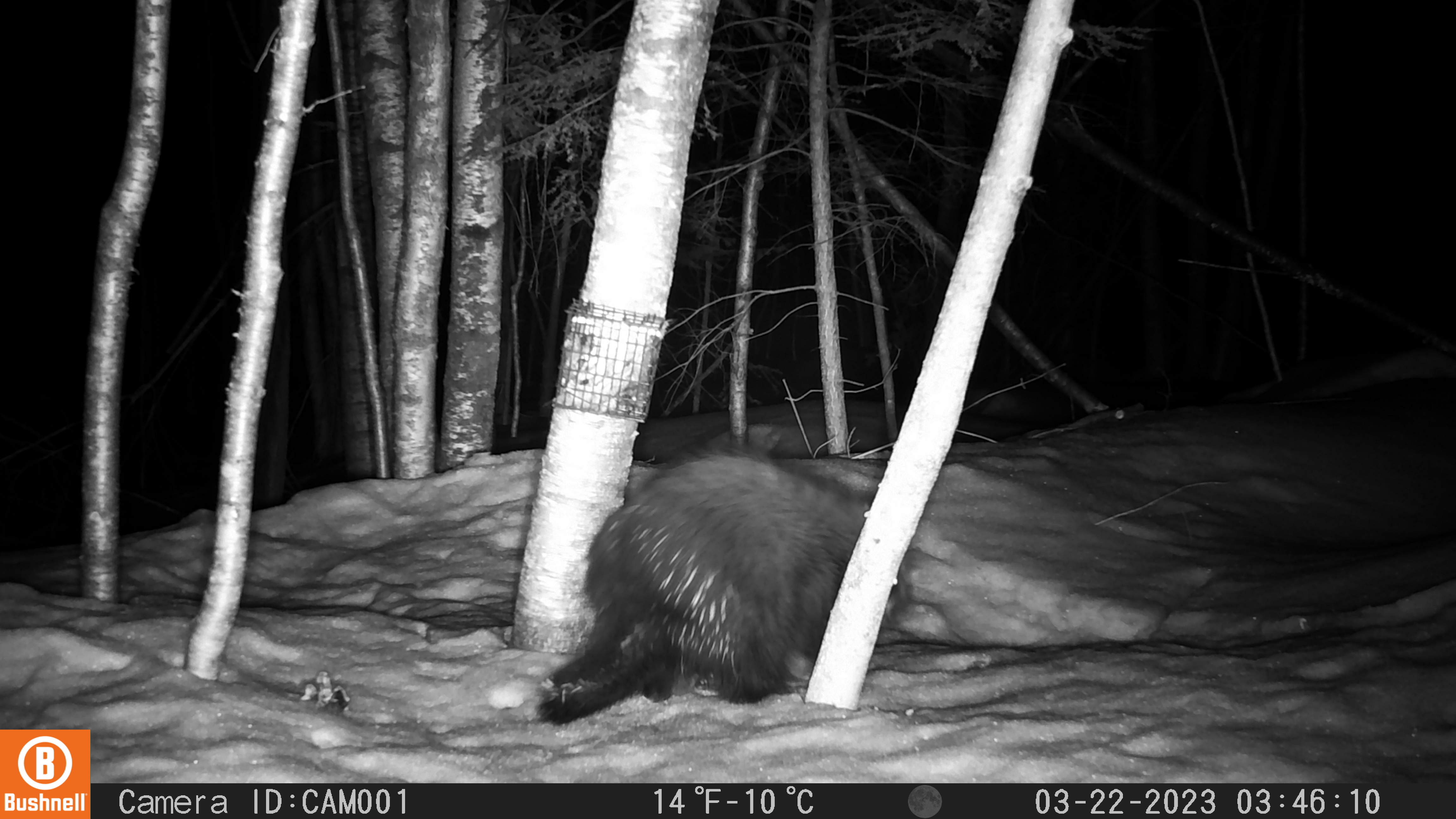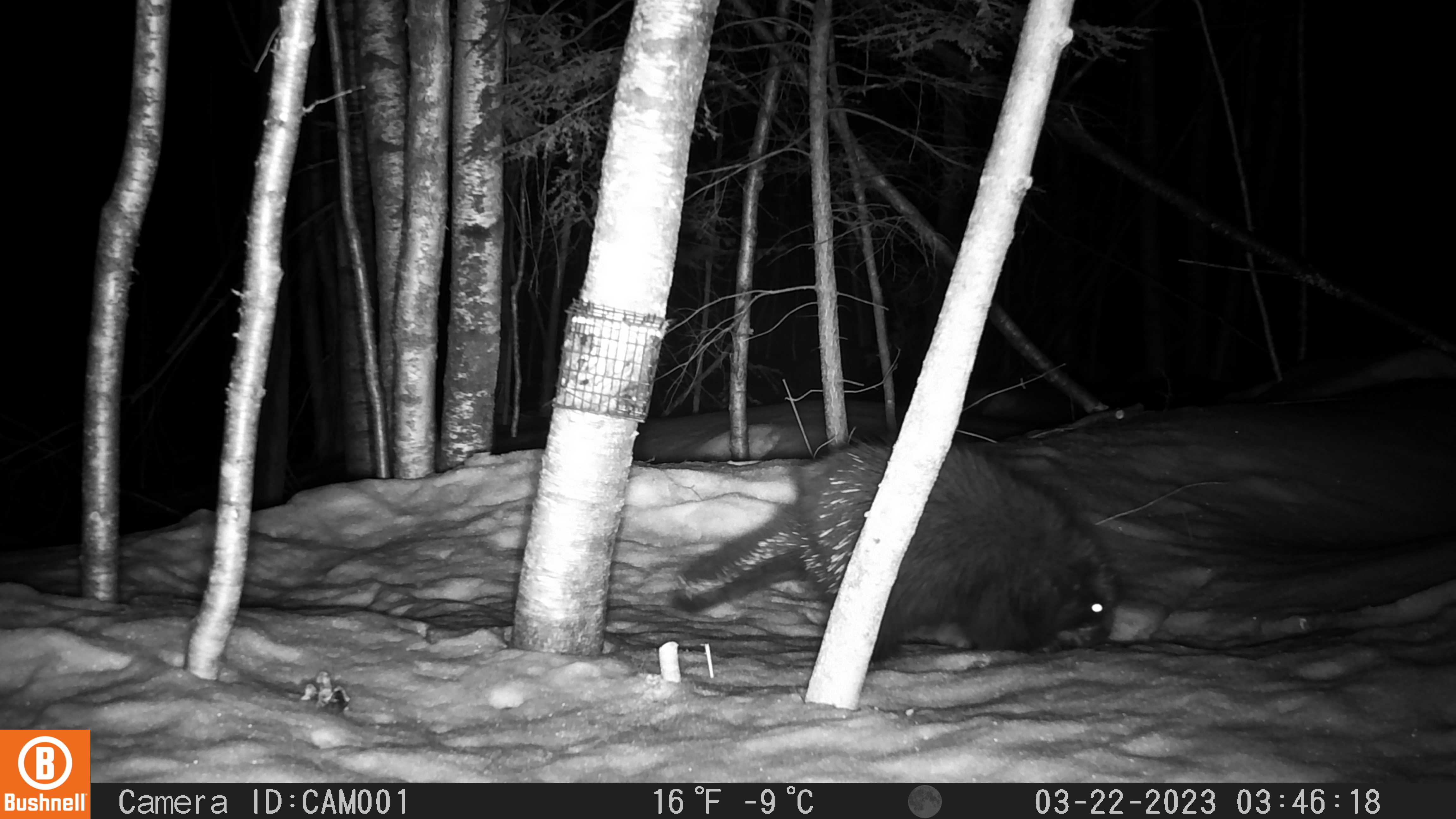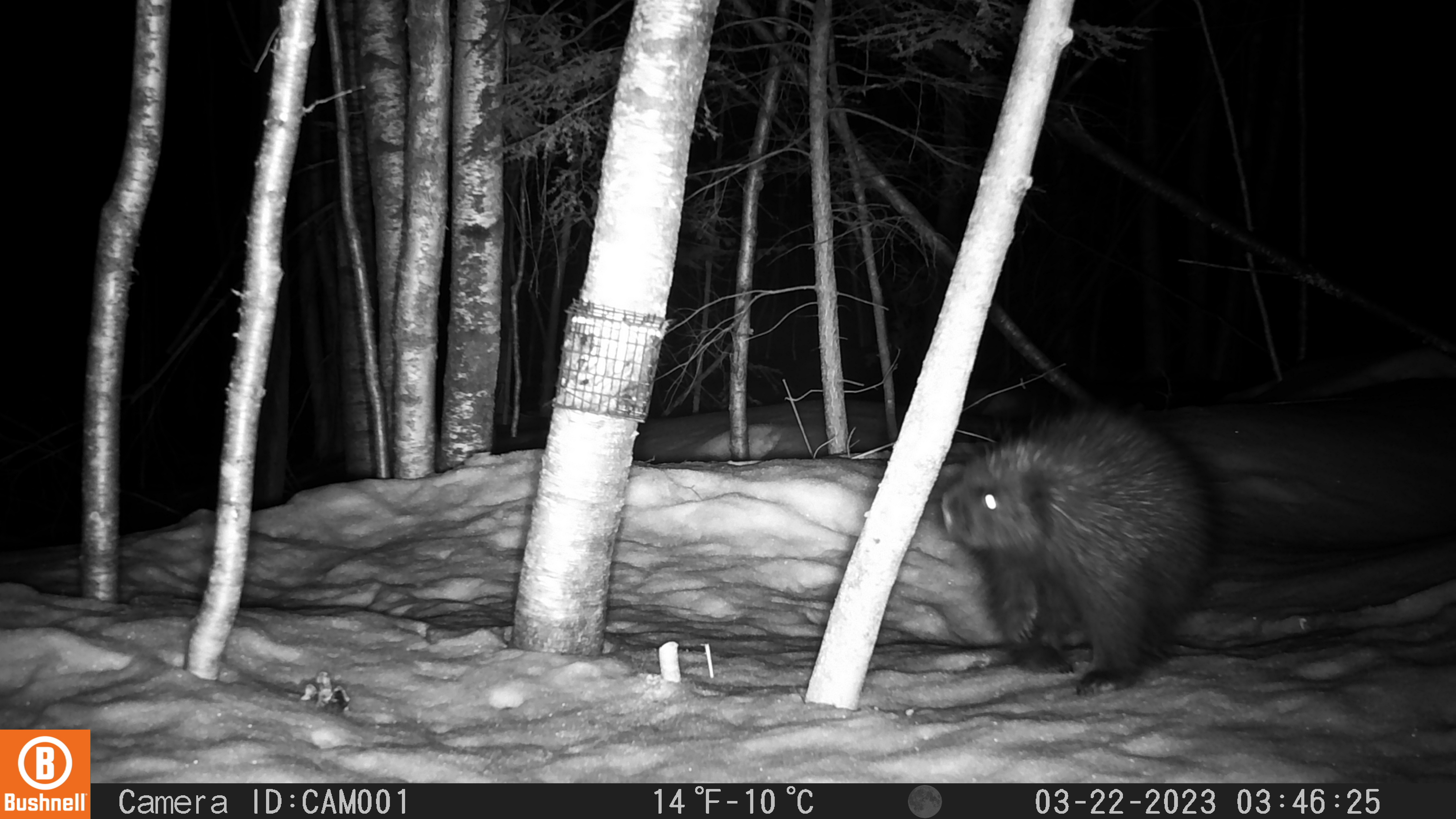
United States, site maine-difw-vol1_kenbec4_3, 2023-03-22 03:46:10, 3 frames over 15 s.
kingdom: Animalia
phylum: Chordata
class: Mammalia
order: Rodentia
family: Erethizontidae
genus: Erethizon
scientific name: Erethizon dorsatum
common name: porcupine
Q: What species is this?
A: Porcupine (Erethizon dorsatum).